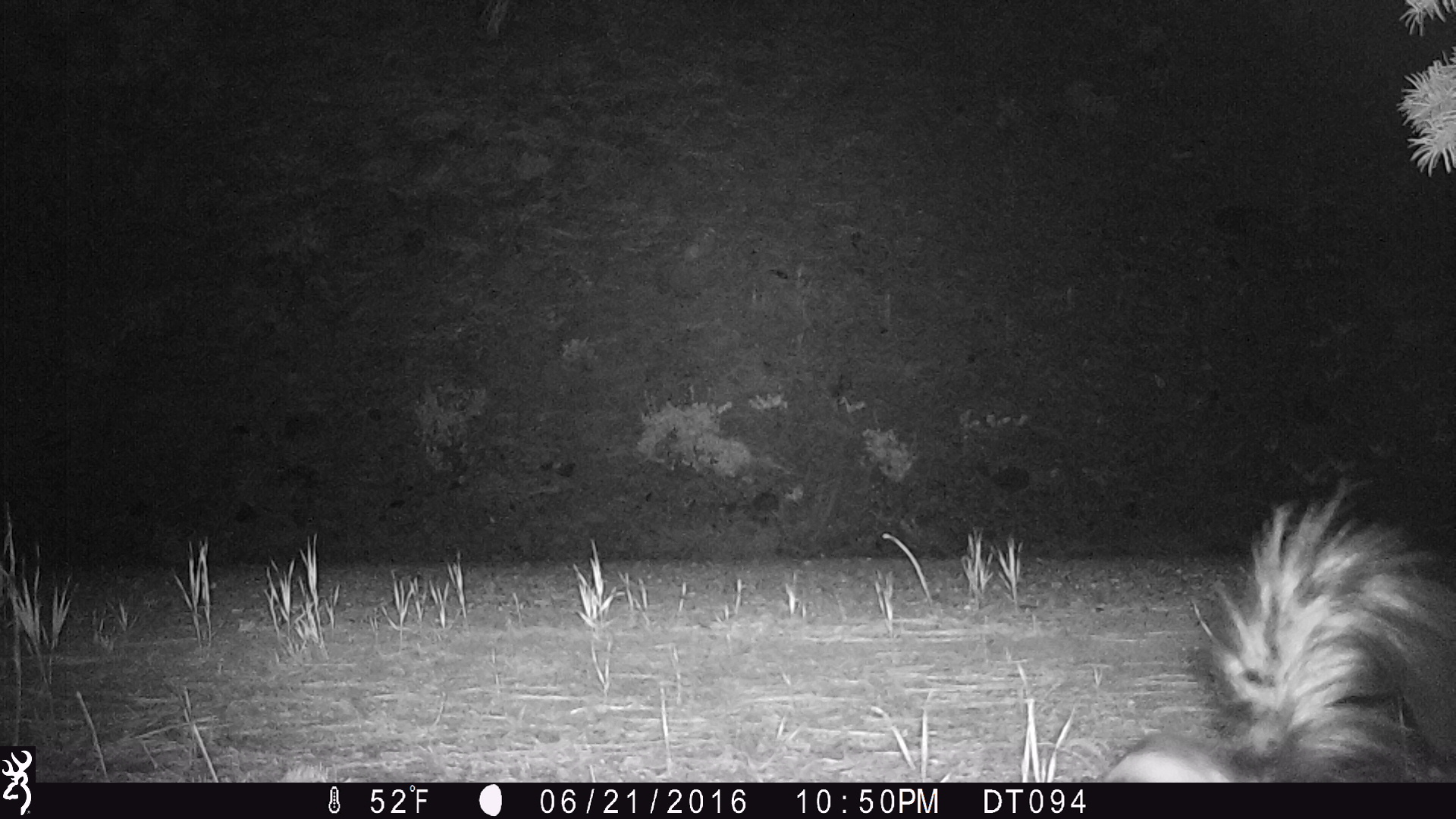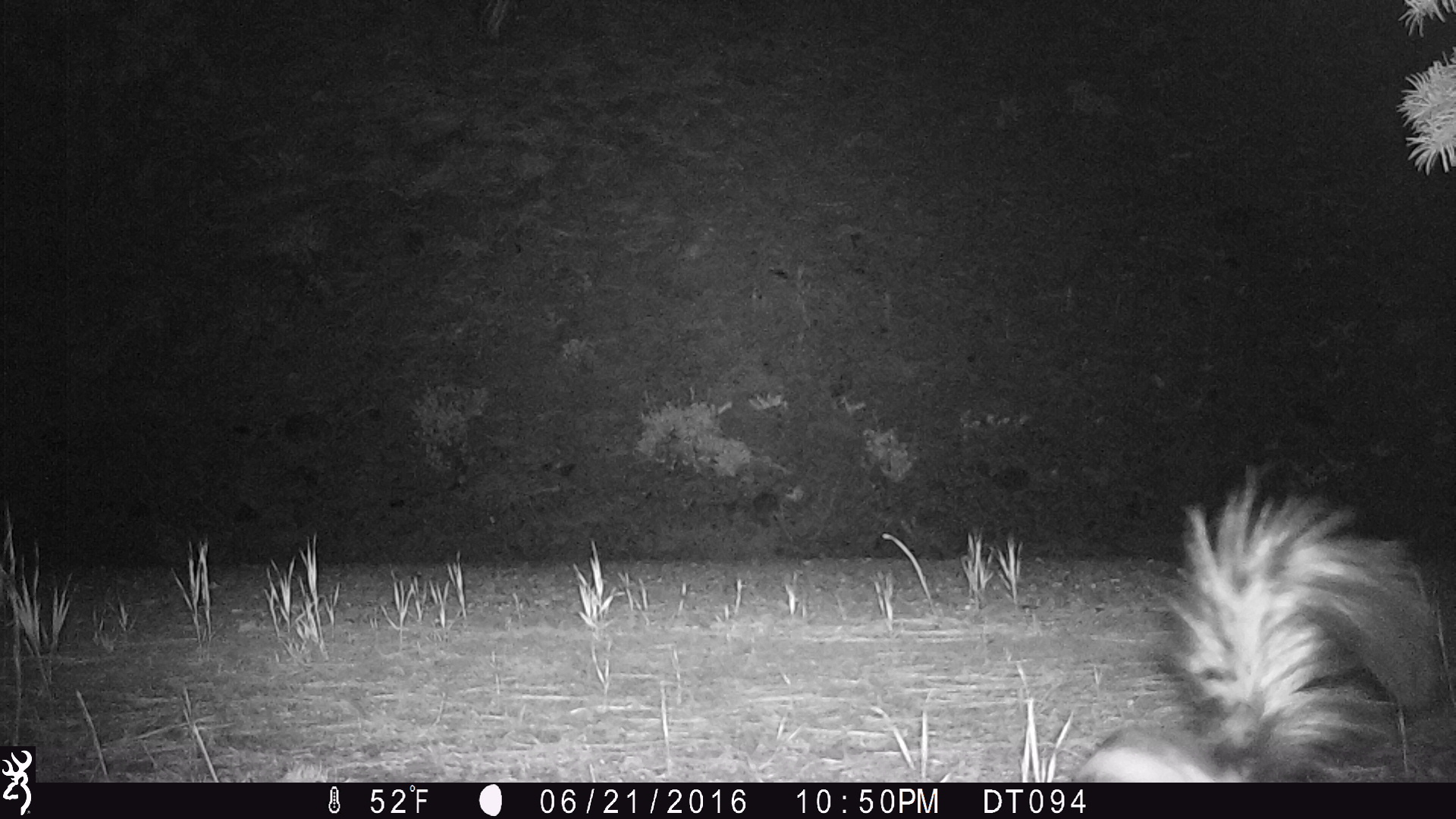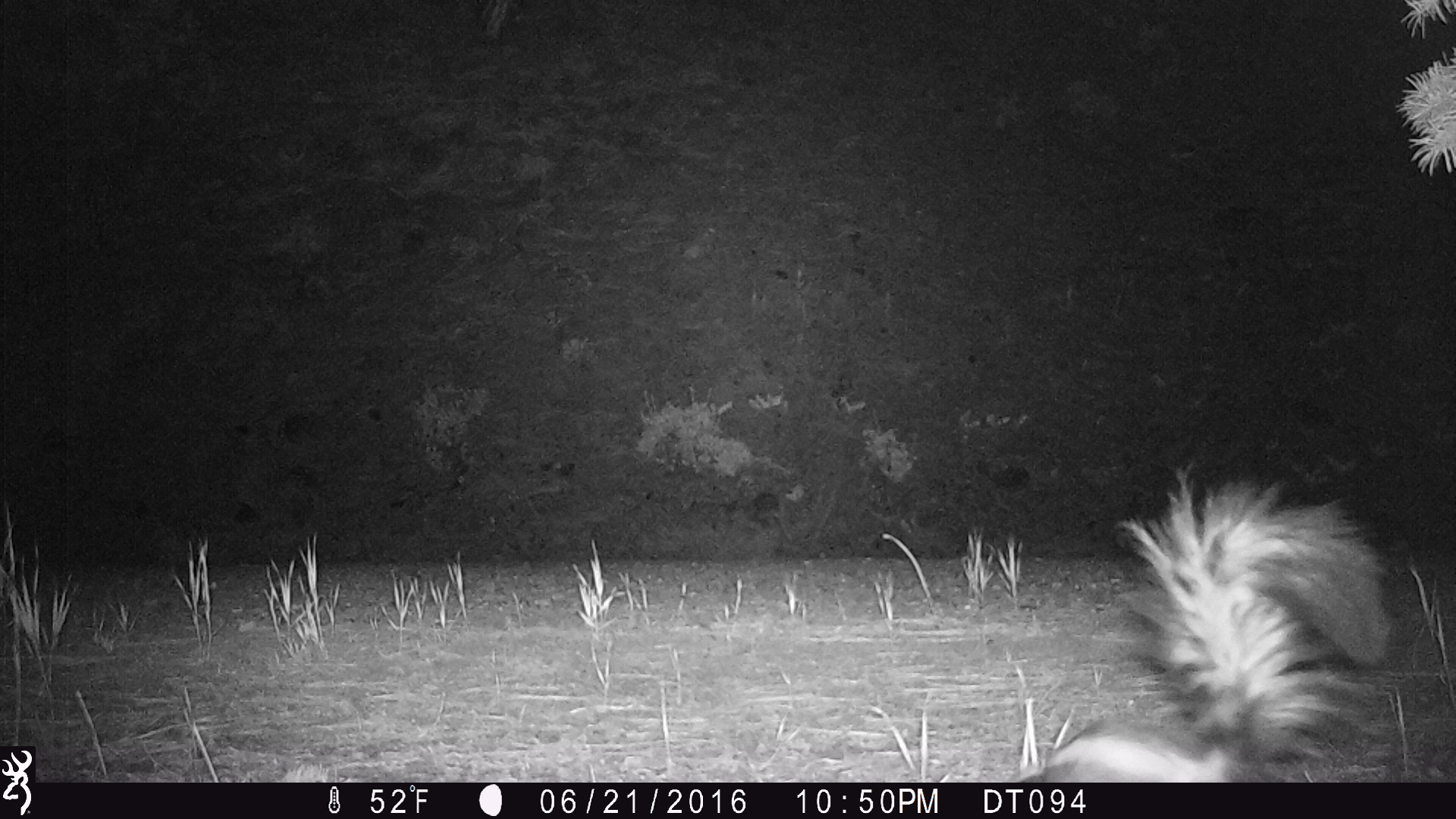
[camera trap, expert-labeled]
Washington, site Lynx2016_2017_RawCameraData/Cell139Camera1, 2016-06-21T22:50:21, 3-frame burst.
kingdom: Animalia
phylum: Chordata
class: Mammalia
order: Carnivora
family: Mephitidae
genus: Mephitis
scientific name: Mephitis mephitis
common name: striped skunk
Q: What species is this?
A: Mephitis mephitis (striped skunk).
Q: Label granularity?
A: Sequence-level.